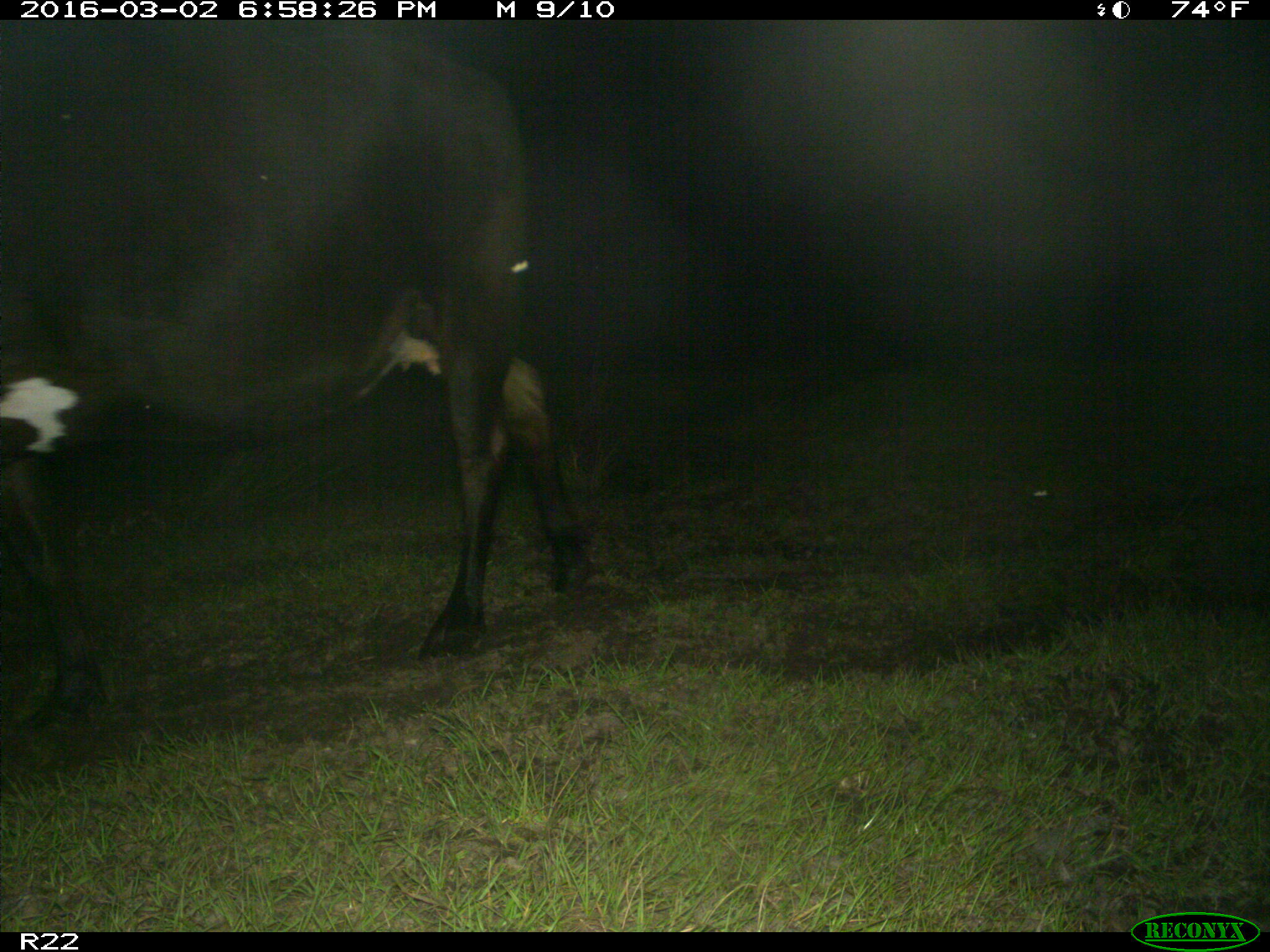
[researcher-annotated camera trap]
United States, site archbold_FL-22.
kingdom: Animalia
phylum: Chordata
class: Mammalia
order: Artiodactyla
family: Bovidae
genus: Bos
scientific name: Bos taurus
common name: domestic cow